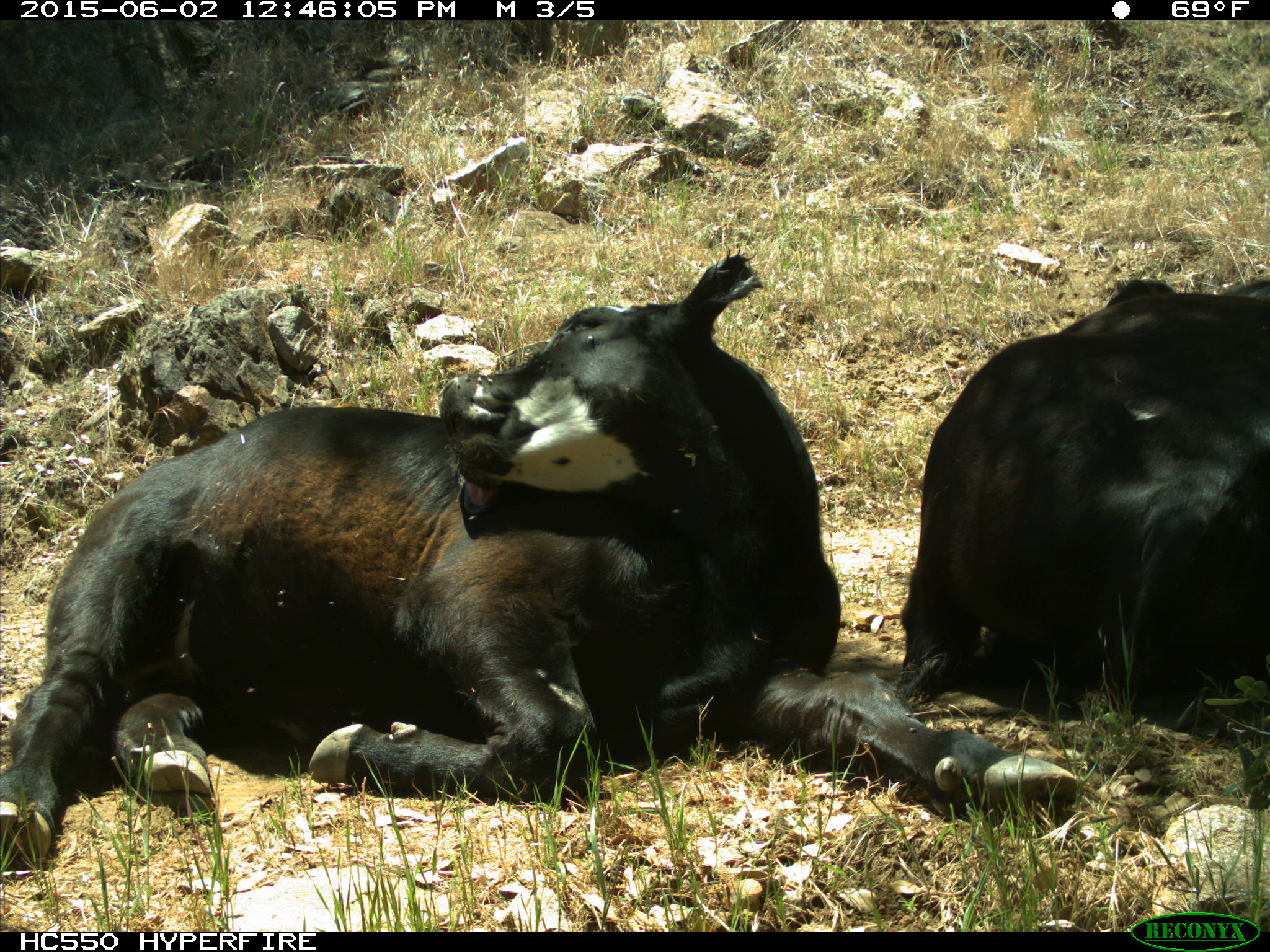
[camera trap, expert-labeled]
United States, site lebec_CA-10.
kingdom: Animalia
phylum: Chordata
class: Mammalia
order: Artiodactyla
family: Bovidae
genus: Bos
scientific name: Bos taurus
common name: domestic cow